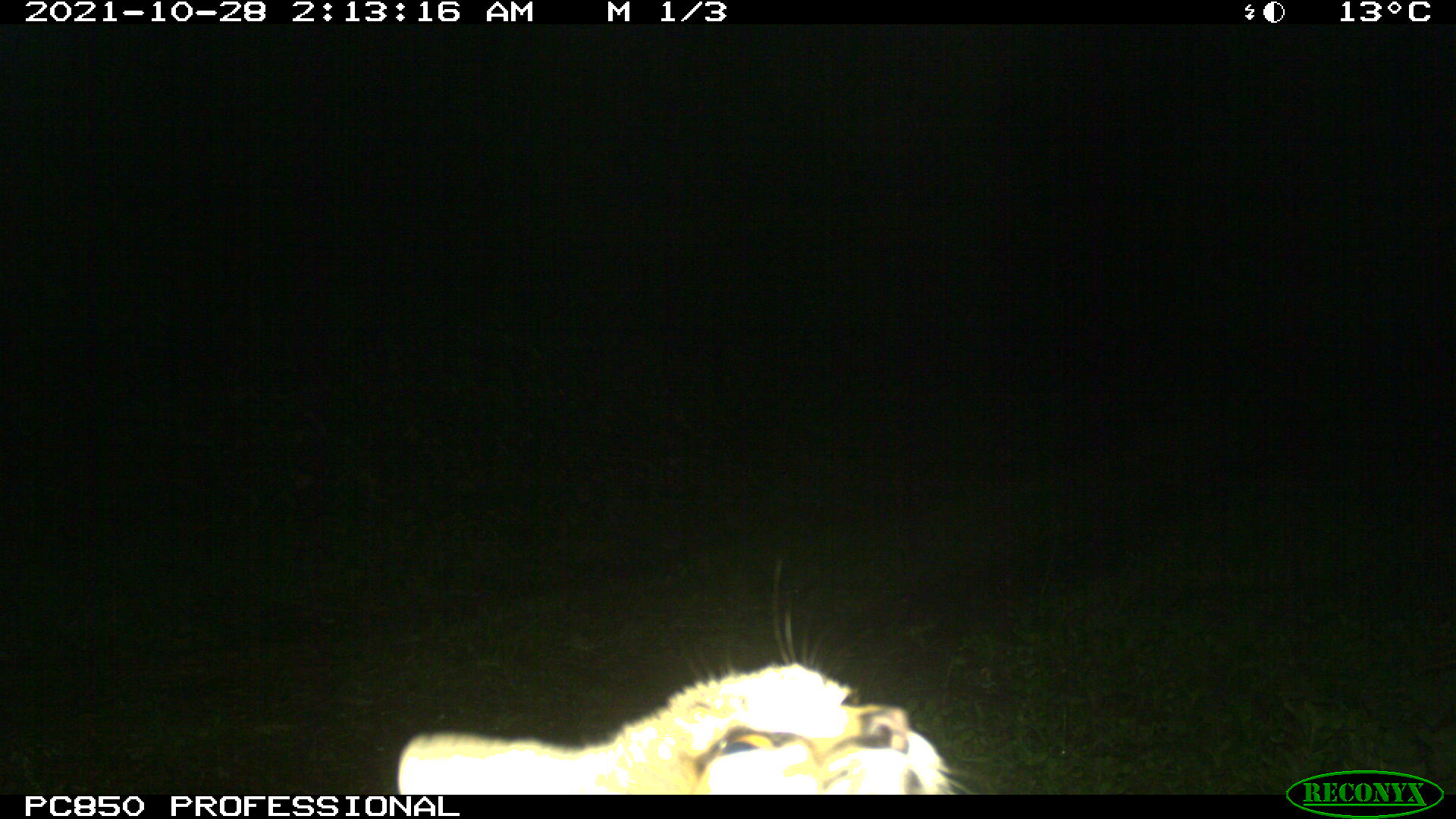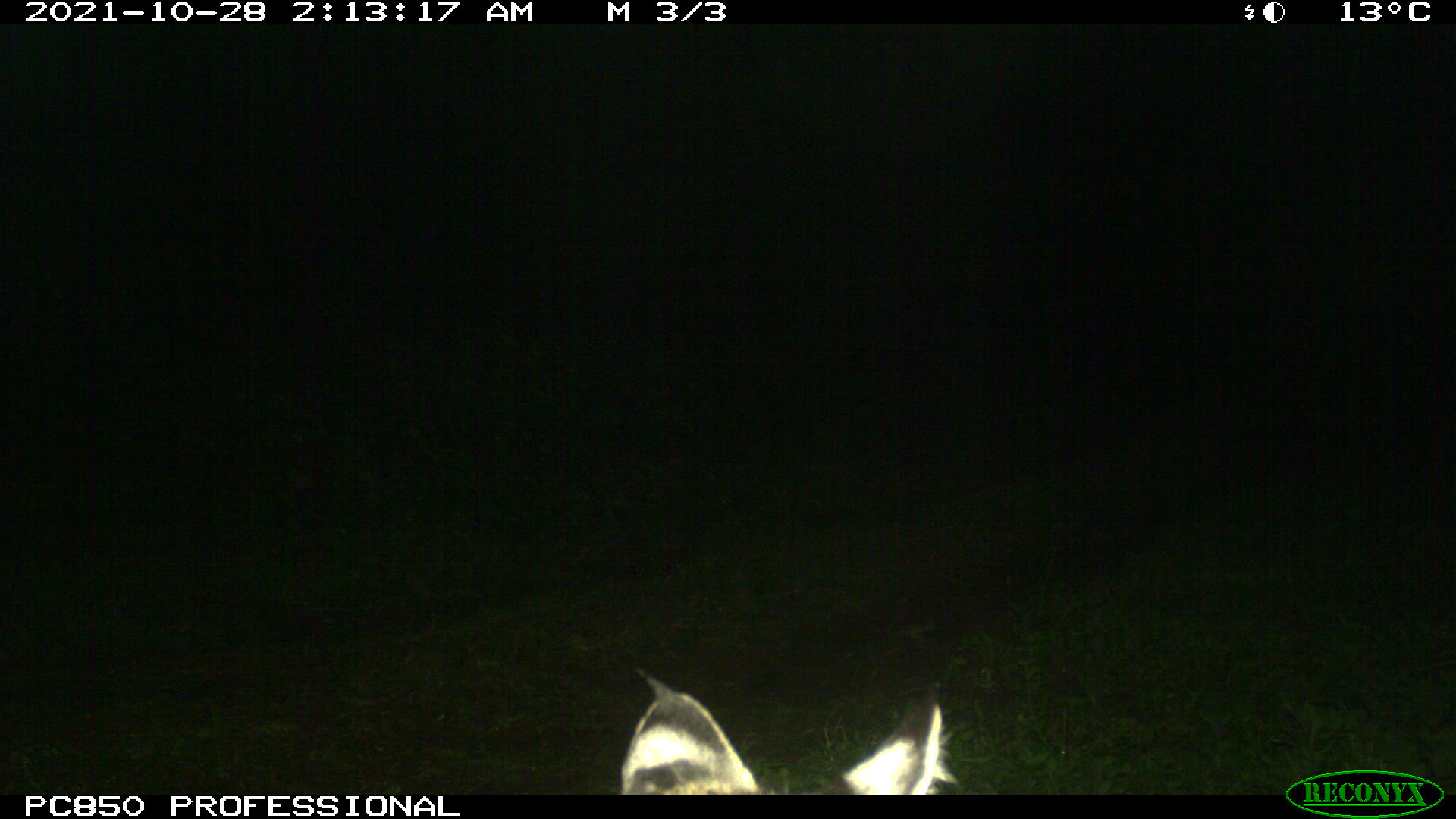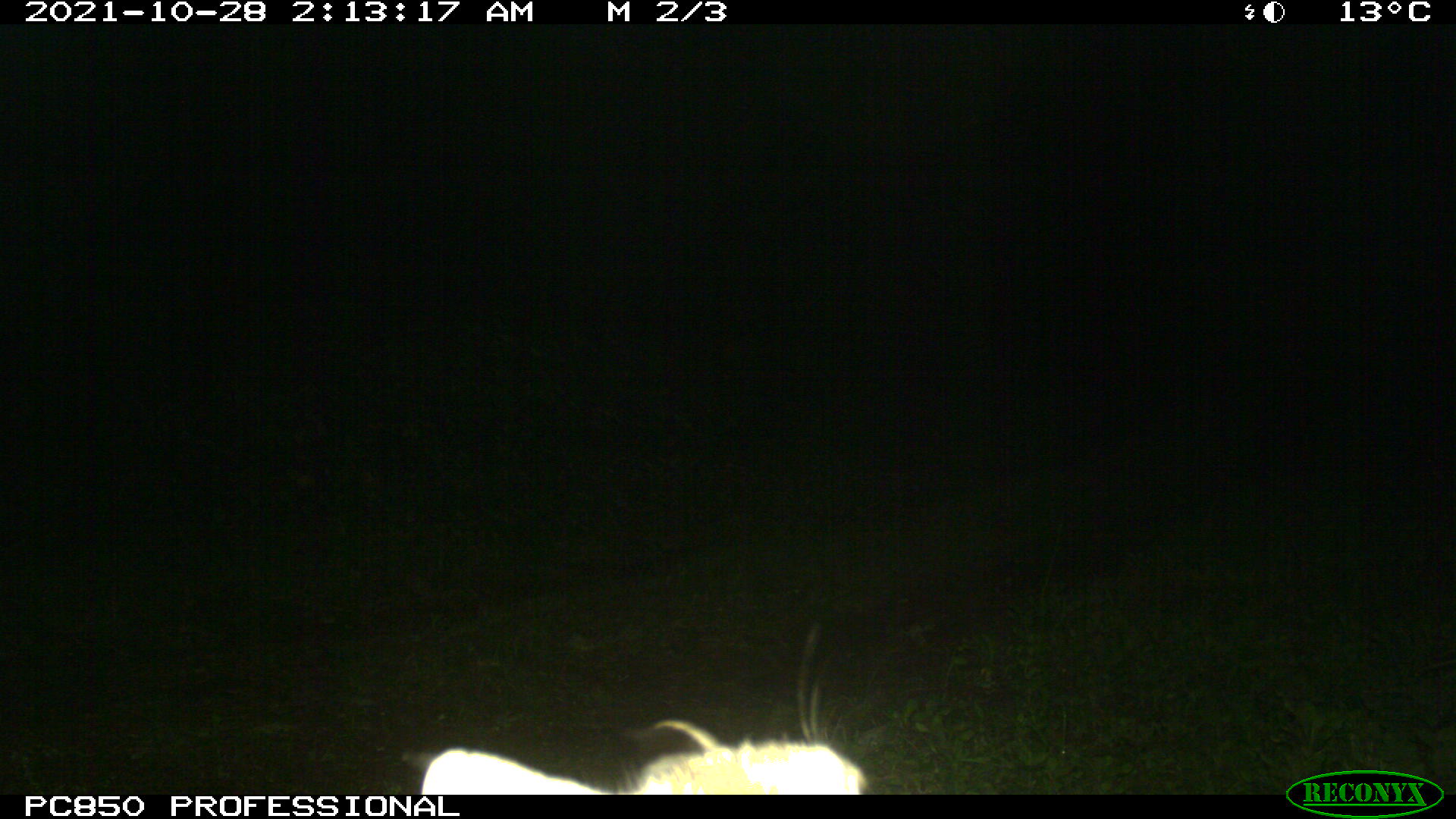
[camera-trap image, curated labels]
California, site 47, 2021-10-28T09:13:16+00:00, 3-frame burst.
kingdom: Animalia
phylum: Chordata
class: Mammalia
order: Carnivora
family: Felidae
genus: Lynx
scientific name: Lynx rufus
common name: bobcat